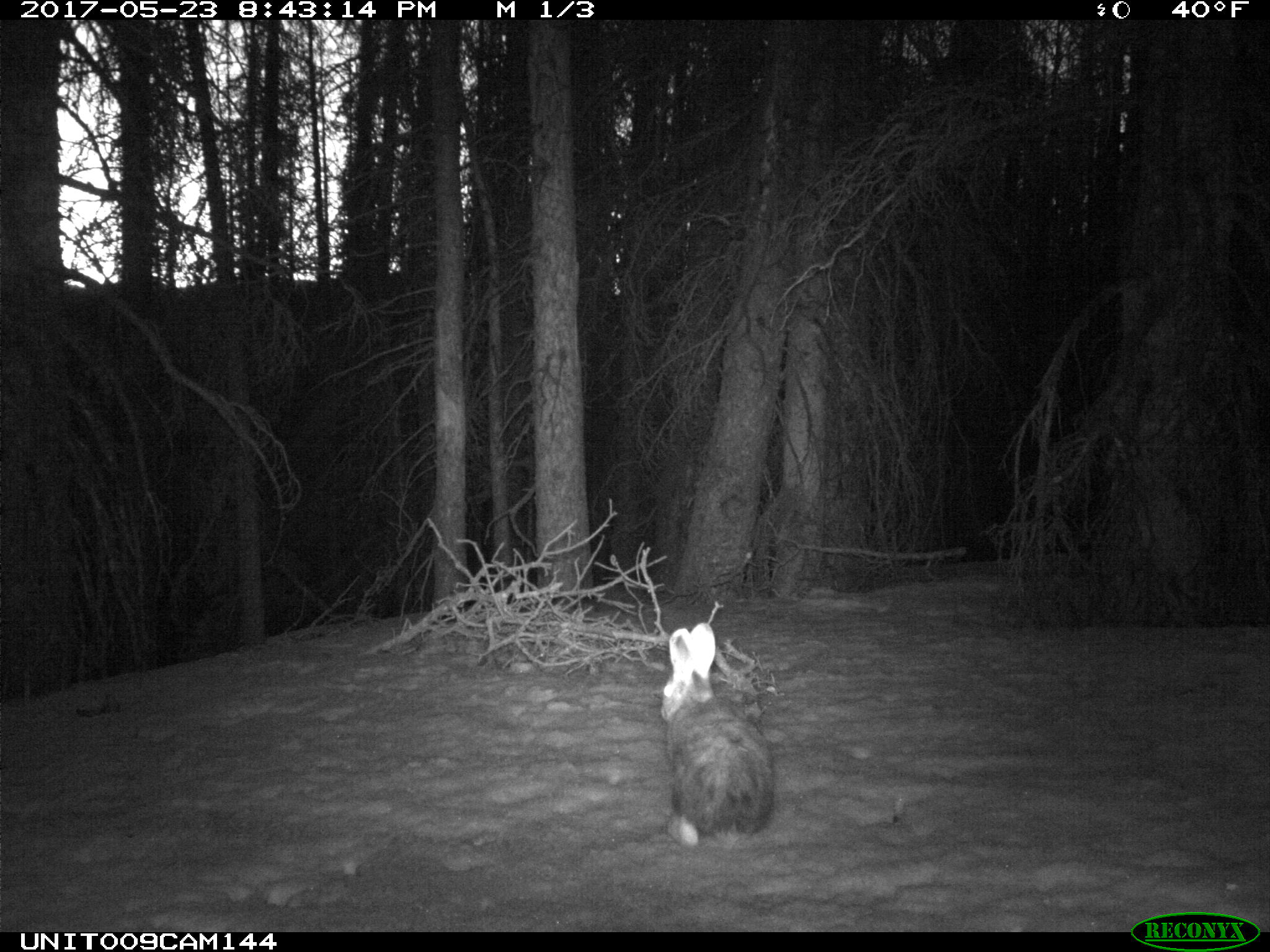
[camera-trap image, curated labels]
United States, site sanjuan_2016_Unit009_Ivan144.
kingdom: Animalia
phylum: Chordata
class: Mammalia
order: Lagomorpha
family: Leporidae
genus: Lepus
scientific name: Lepus americanus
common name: snowshoe hare